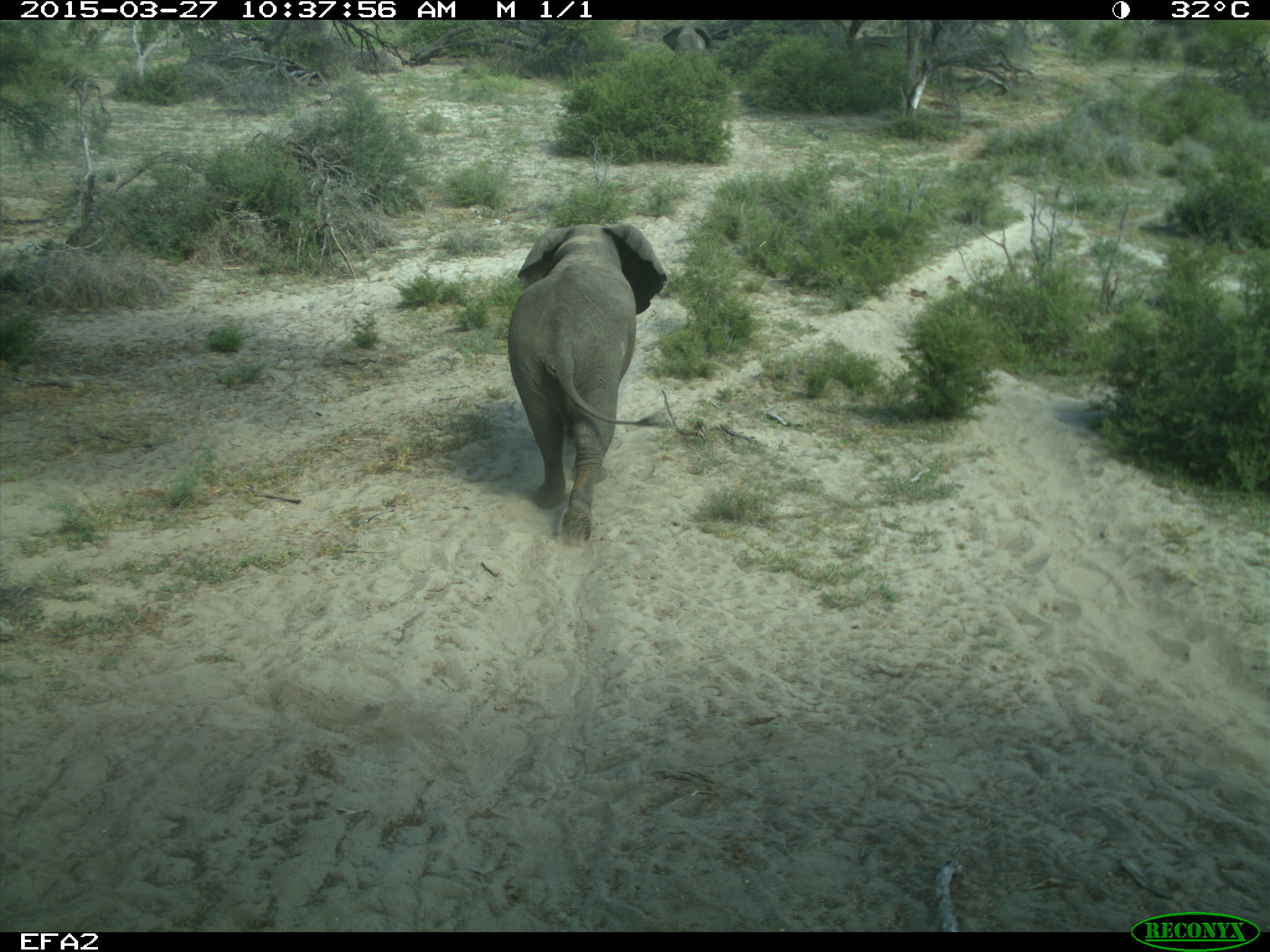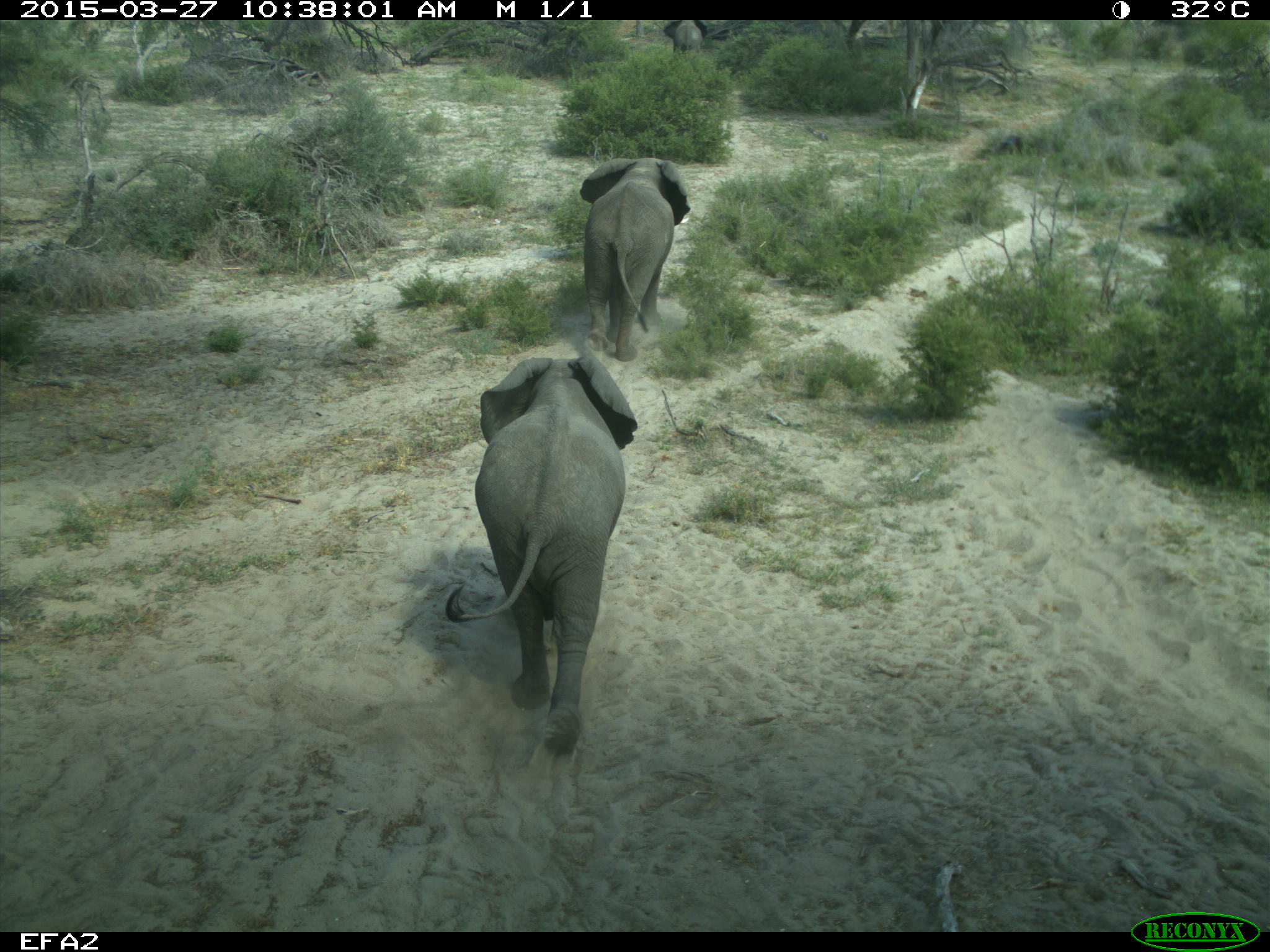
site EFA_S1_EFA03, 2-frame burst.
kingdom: Animalia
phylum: Chordata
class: Mammalia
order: Proboscidea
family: Elephantidae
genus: Loxodonta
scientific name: Loxodonta africana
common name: african bush elephant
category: elephant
Elephant (african bush elephant) (Loxodonta africana), count 2. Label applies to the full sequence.